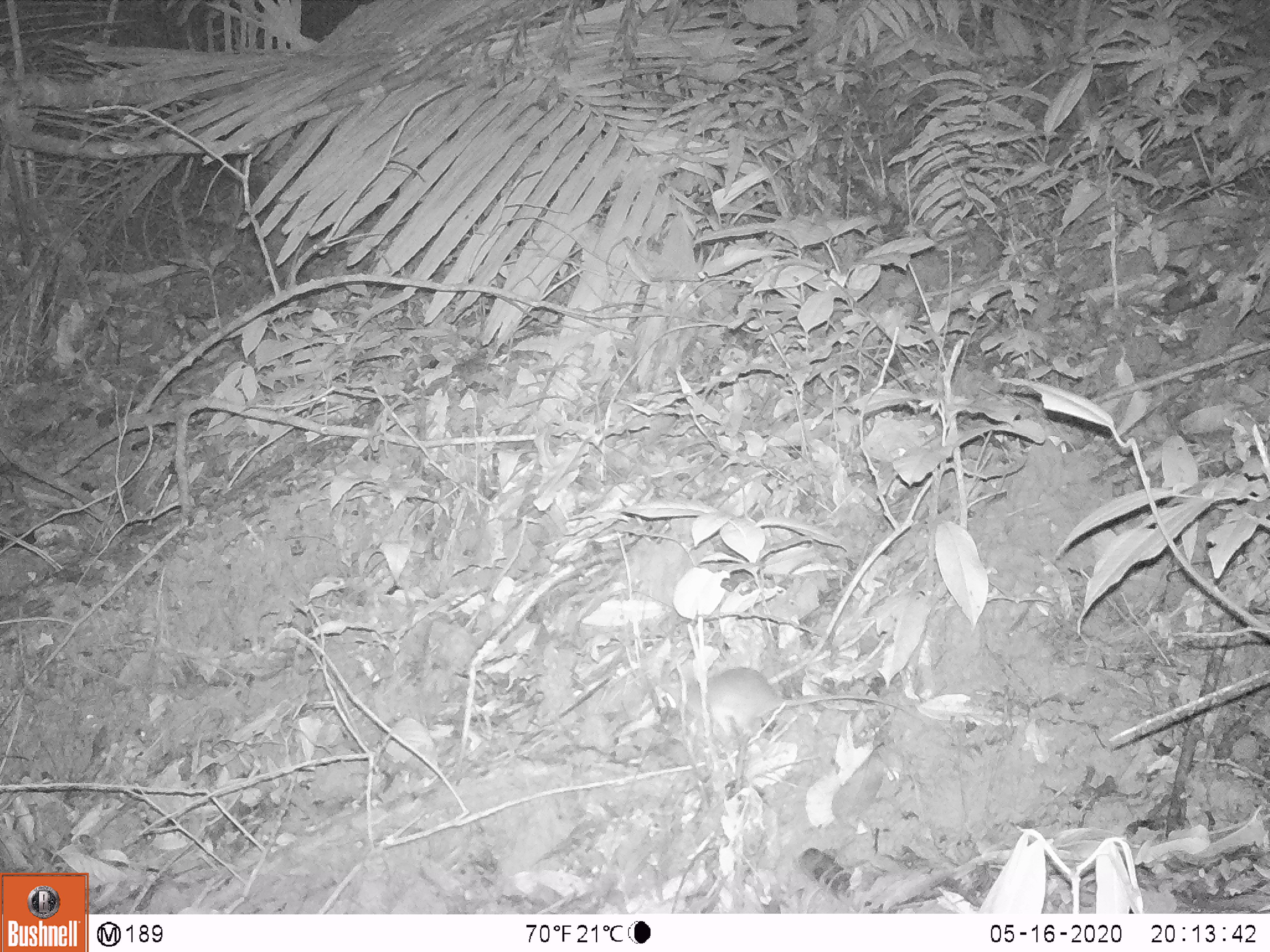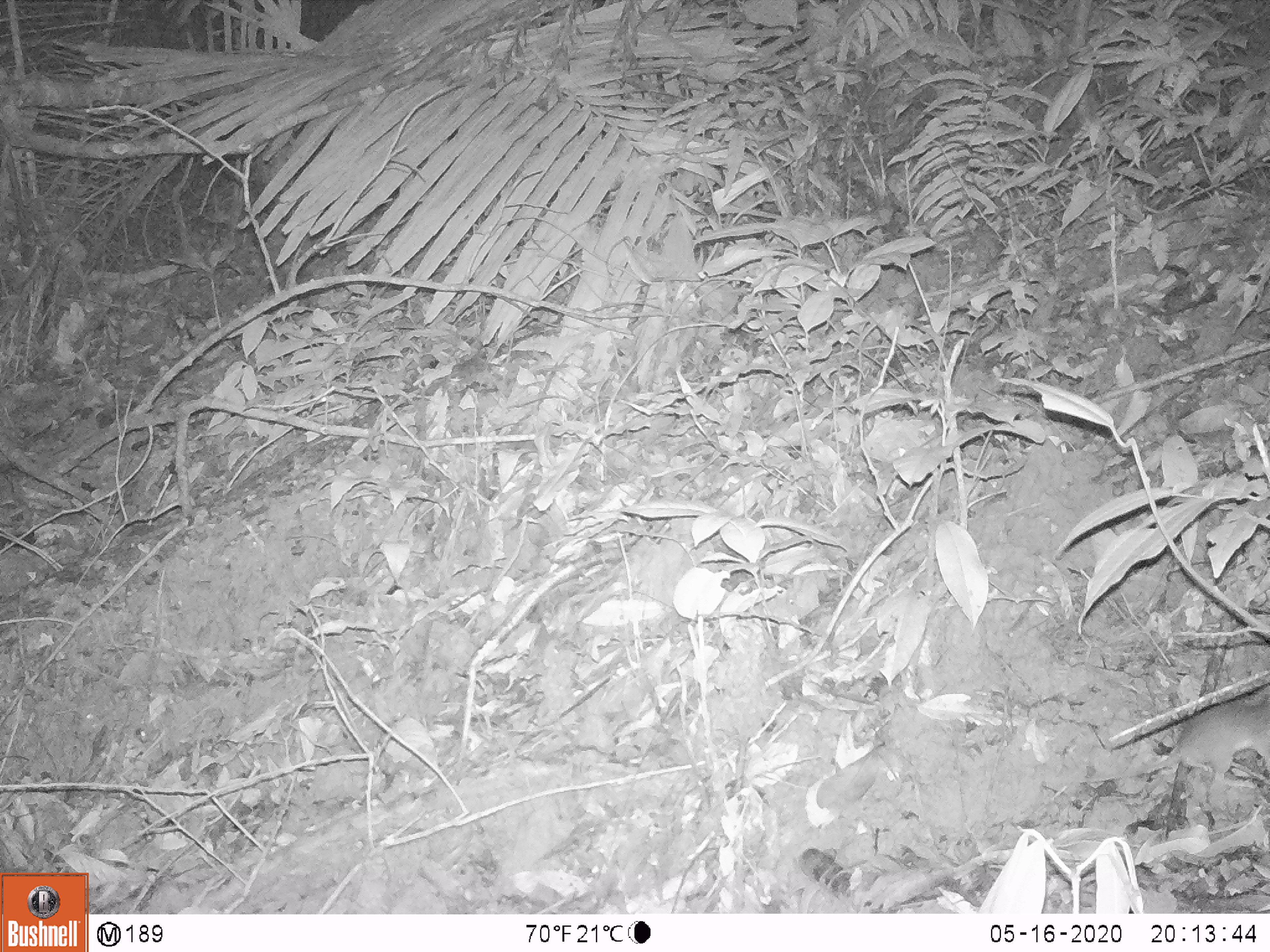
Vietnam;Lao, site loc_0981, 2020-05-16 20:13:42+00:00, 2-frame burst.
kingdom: Animalia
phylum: Chordata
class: Mammalia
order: Rodentia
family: Muridae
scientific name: Muridae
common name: old-world mice and rats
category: unidentified murid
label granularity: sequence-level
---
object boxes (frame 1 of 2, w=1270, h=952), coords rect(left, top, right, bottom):
unidentified murid: rect(664, 667, 932, 737)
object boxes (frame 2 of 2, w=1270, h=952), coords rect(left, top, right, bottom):
unidentified murid: rect(1078, 693, 1269, 788)